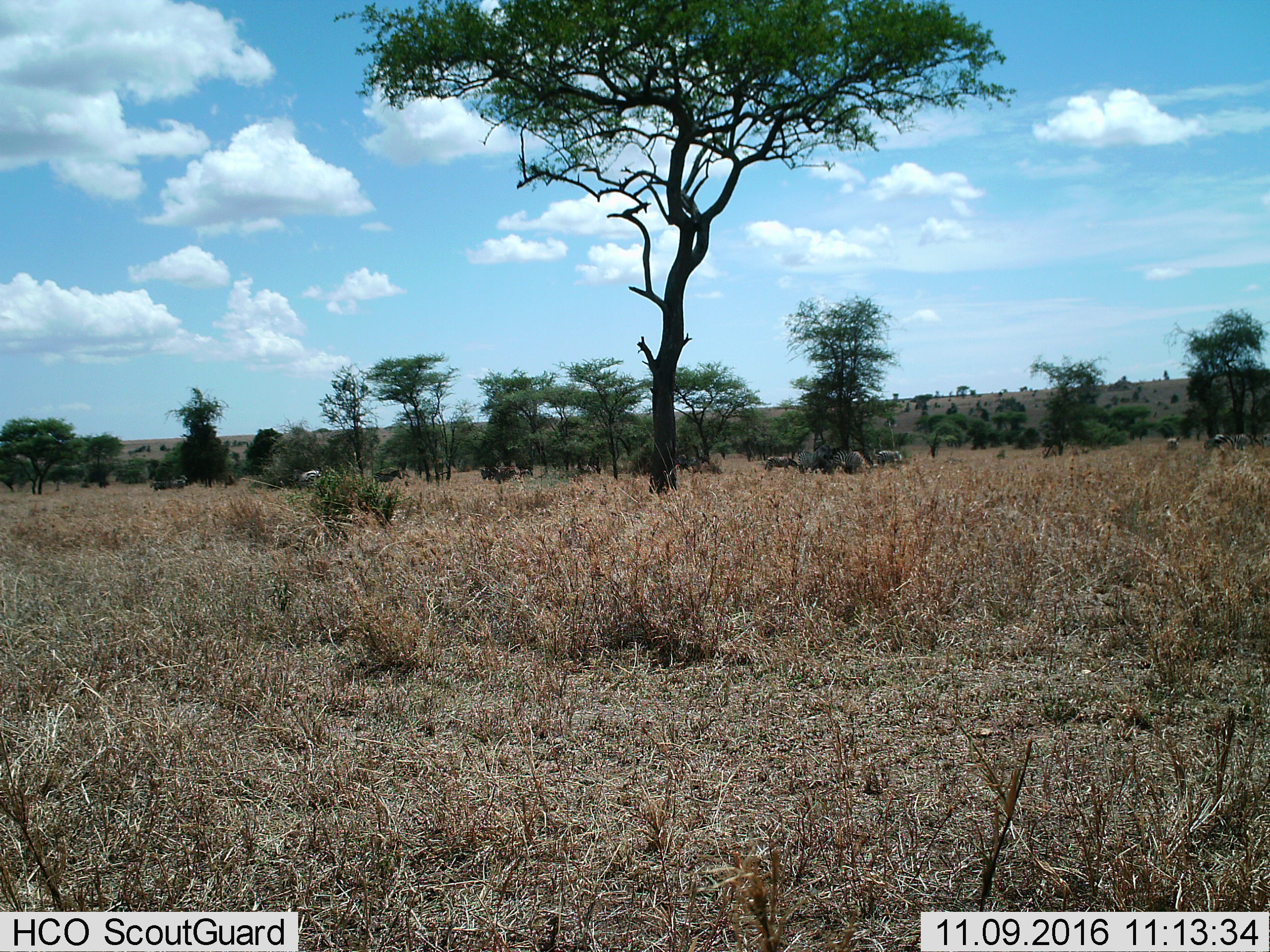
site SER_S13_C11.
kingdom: Animalia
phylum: Chordata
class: Mammalia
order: Perissodactyla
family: Equidae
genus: Equus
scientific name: Equus quagga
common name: plains zebra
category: zebraplains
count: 10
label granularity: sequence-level